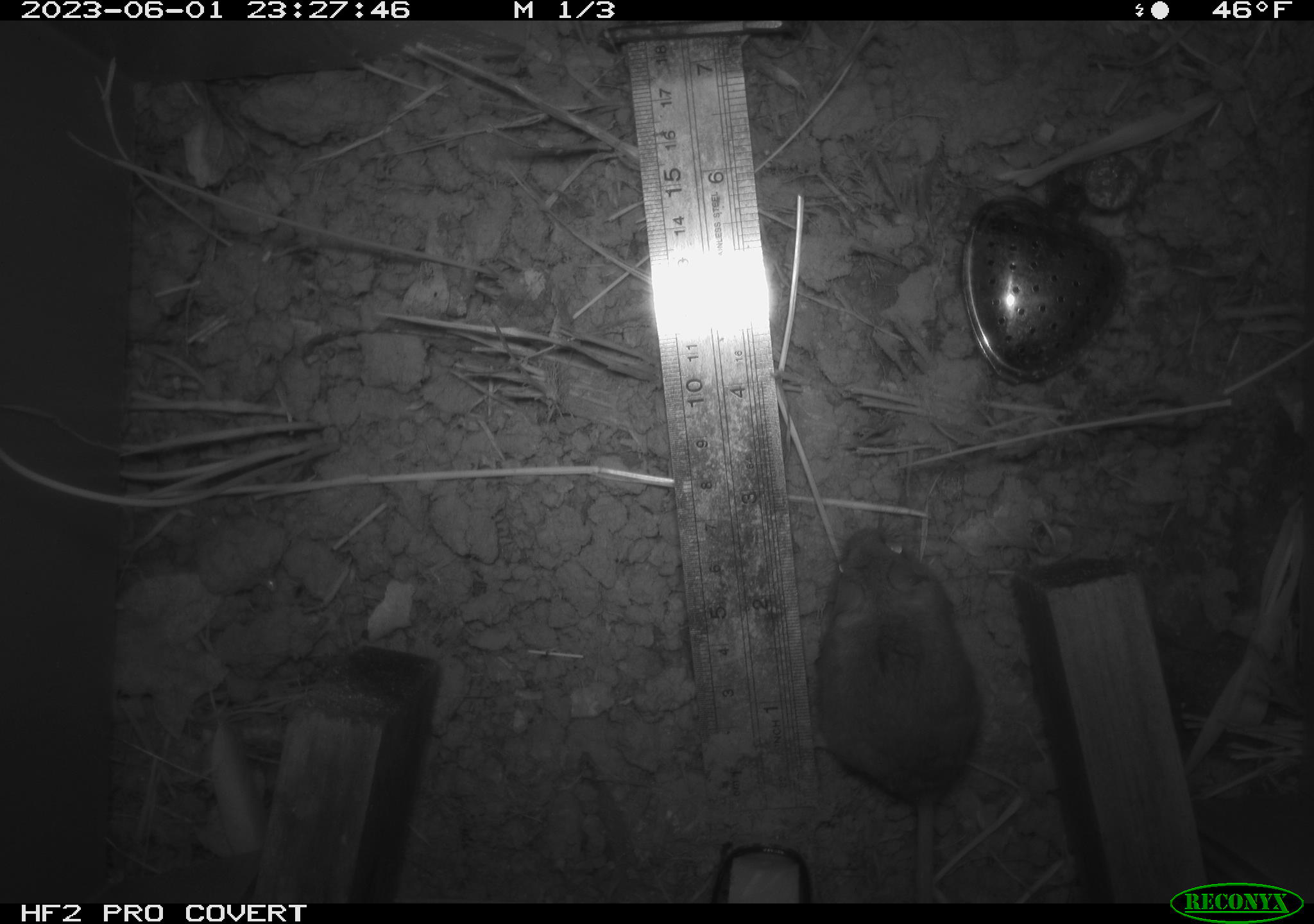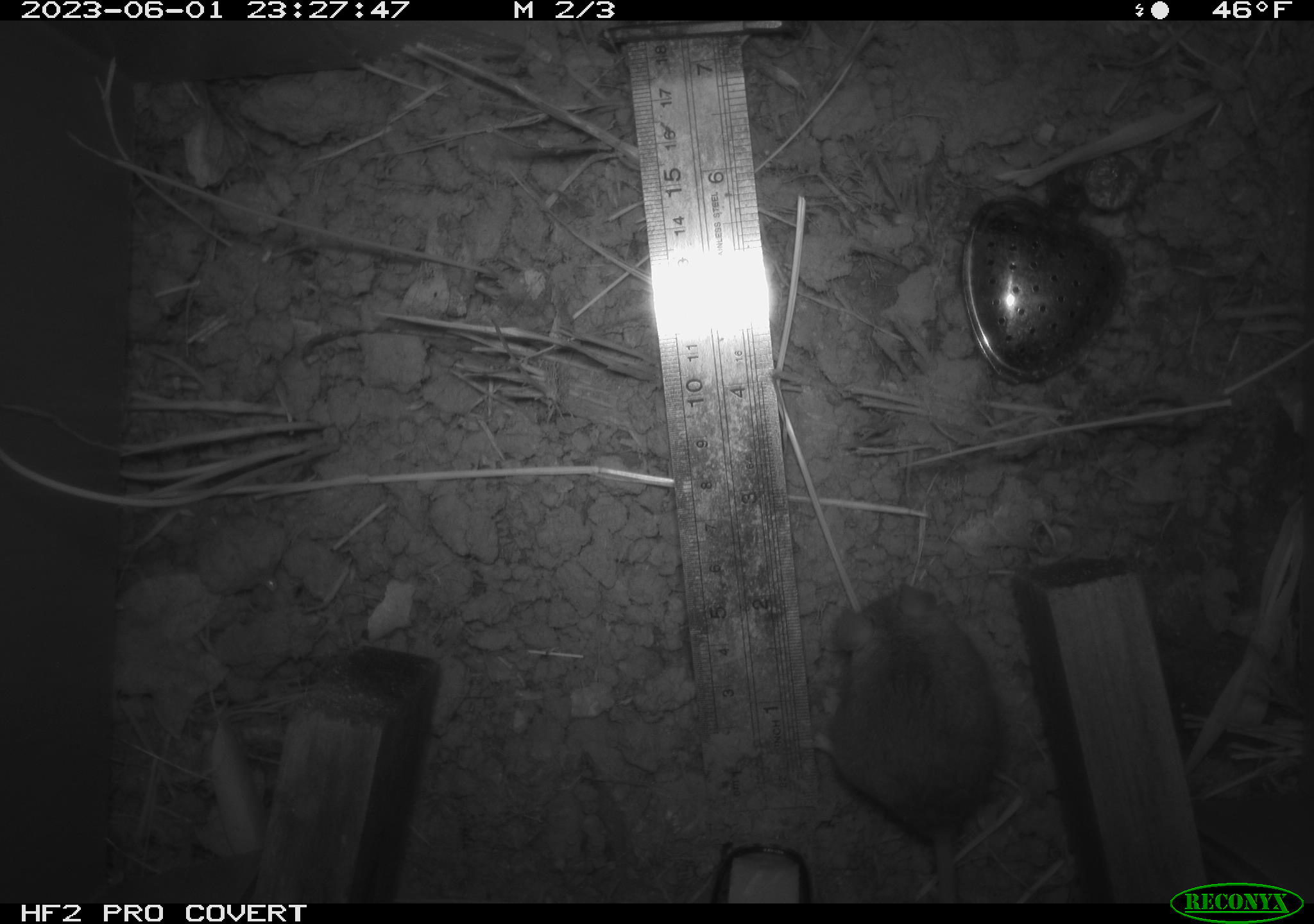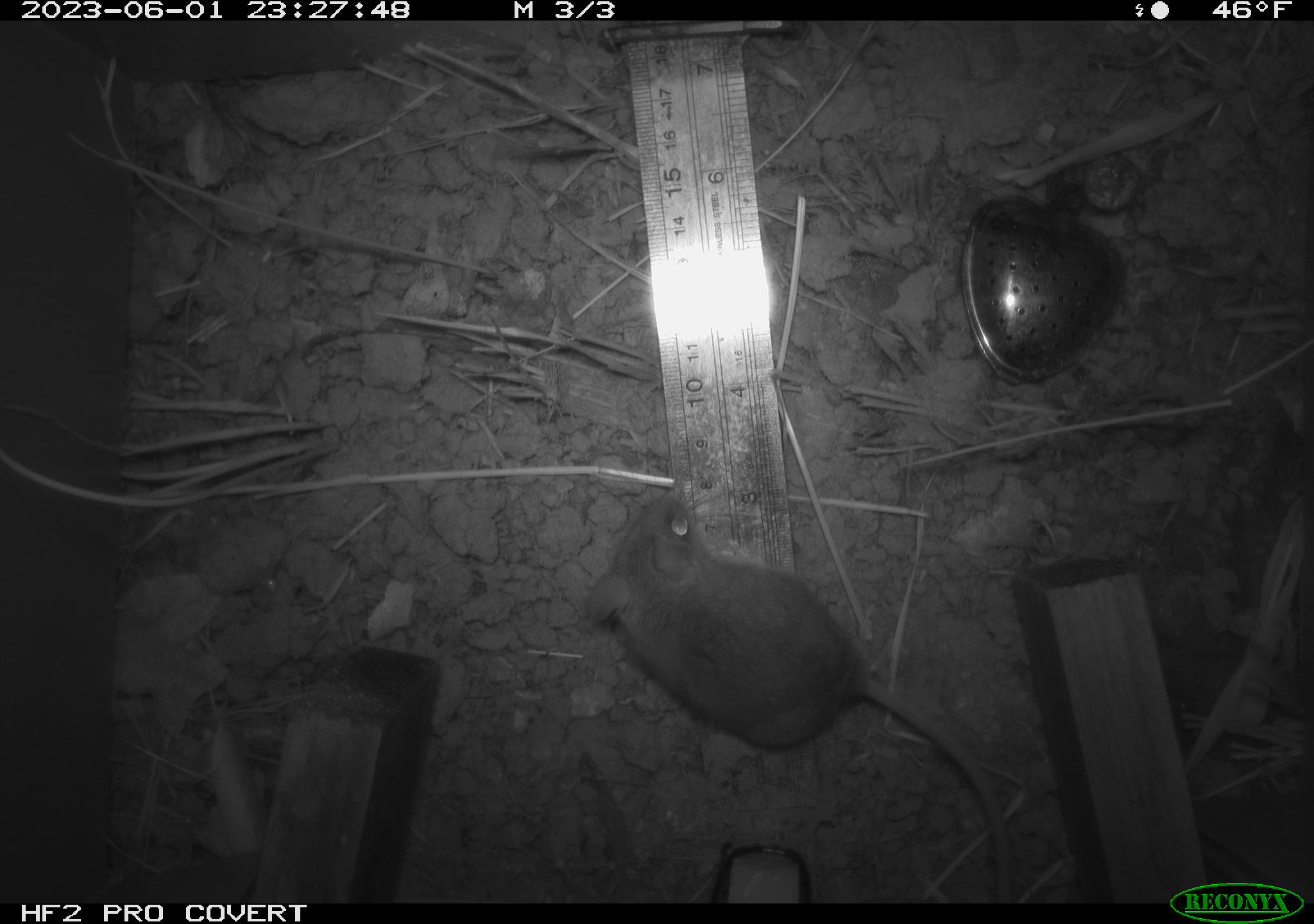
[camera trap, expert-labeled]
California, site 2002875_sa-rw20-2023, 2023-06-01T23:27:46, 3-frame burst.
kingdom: Animalia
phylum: Chordata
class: Mammalia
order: Rodentia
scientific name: Rodentia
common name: mouse species